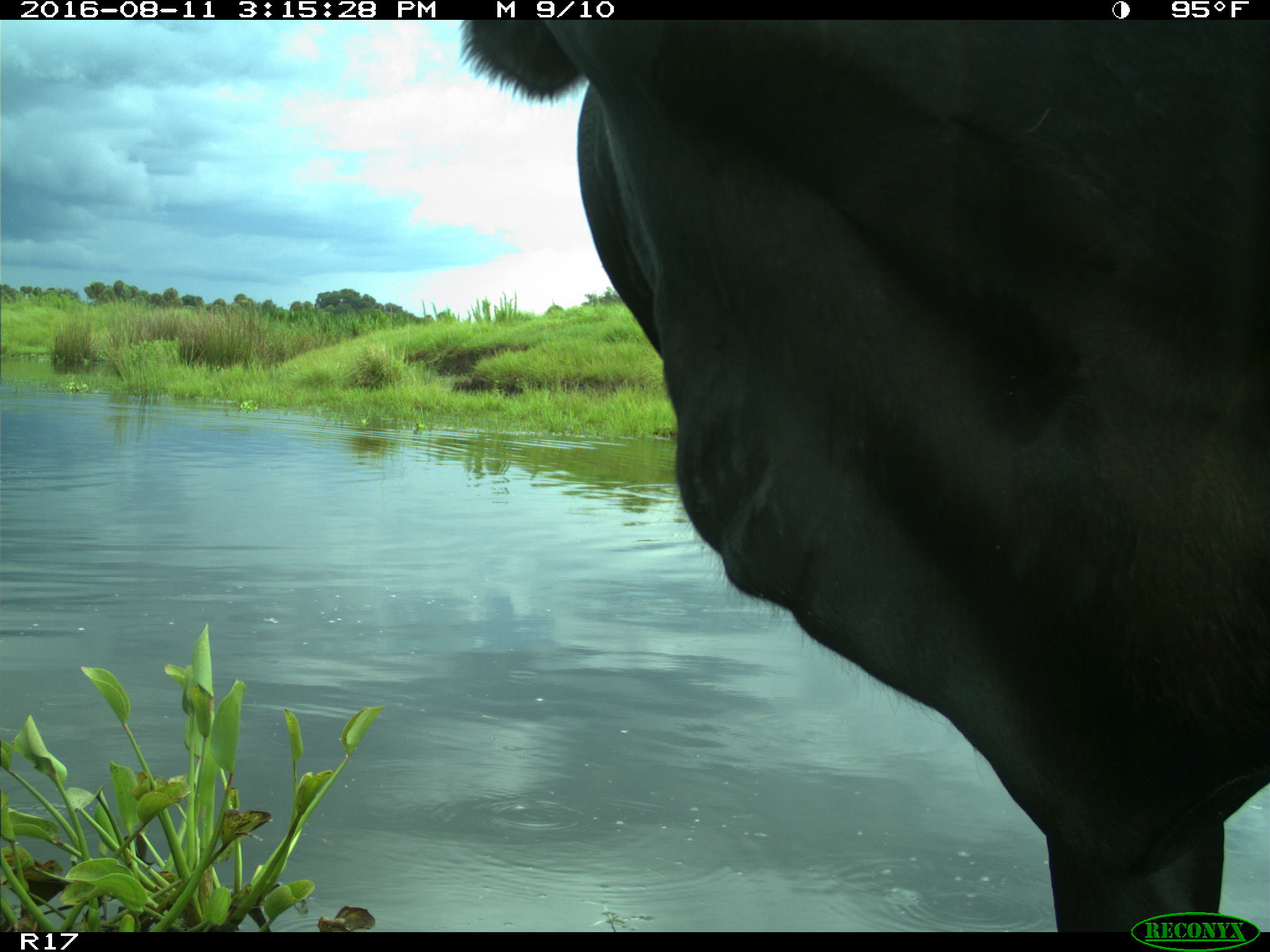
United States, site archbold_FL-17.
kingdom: Animalia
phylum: Chordata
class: Mammalia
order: Artiodactyla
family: Bovidae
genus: Bos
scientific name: Bos taurus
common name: domestic cow